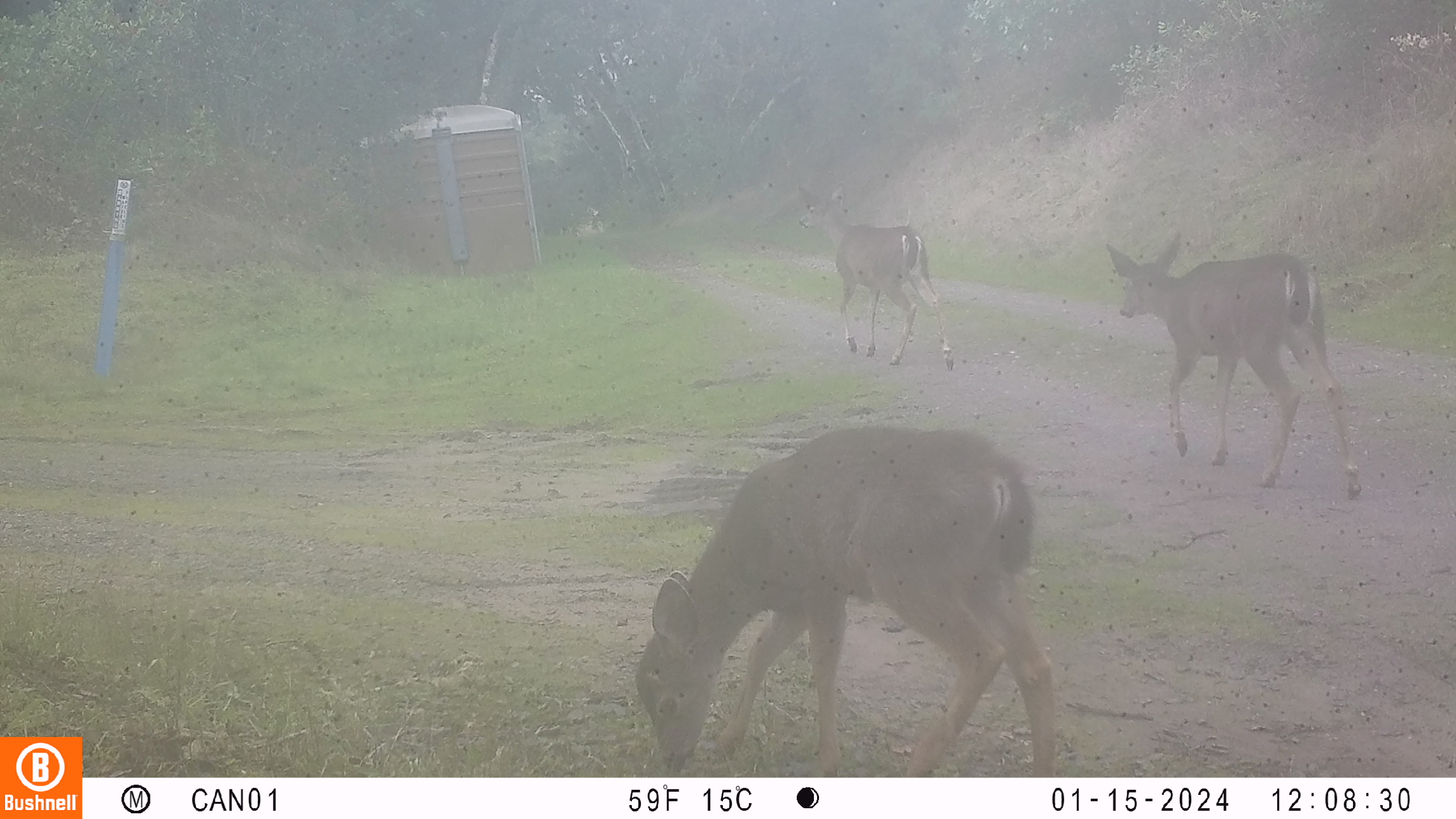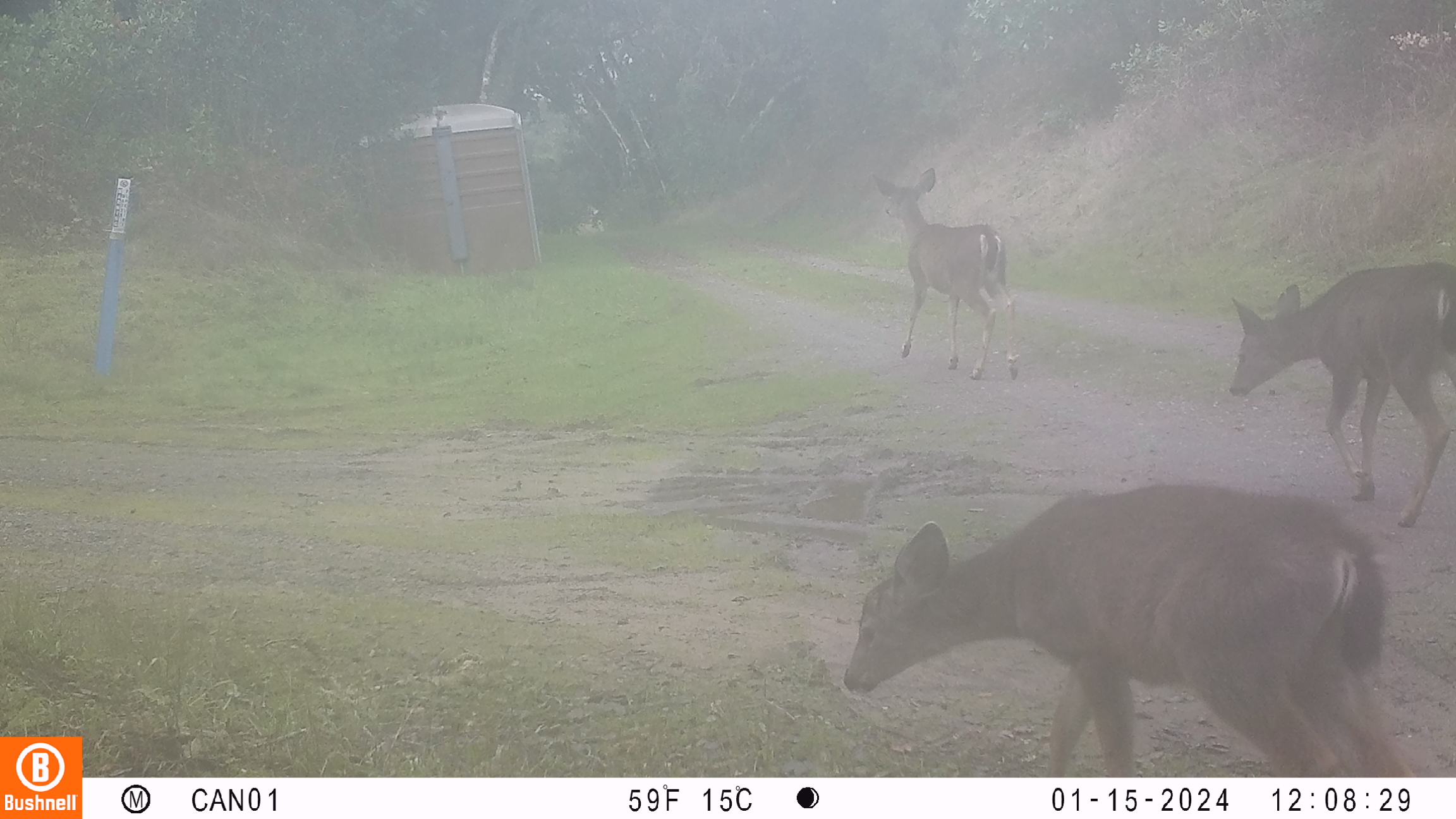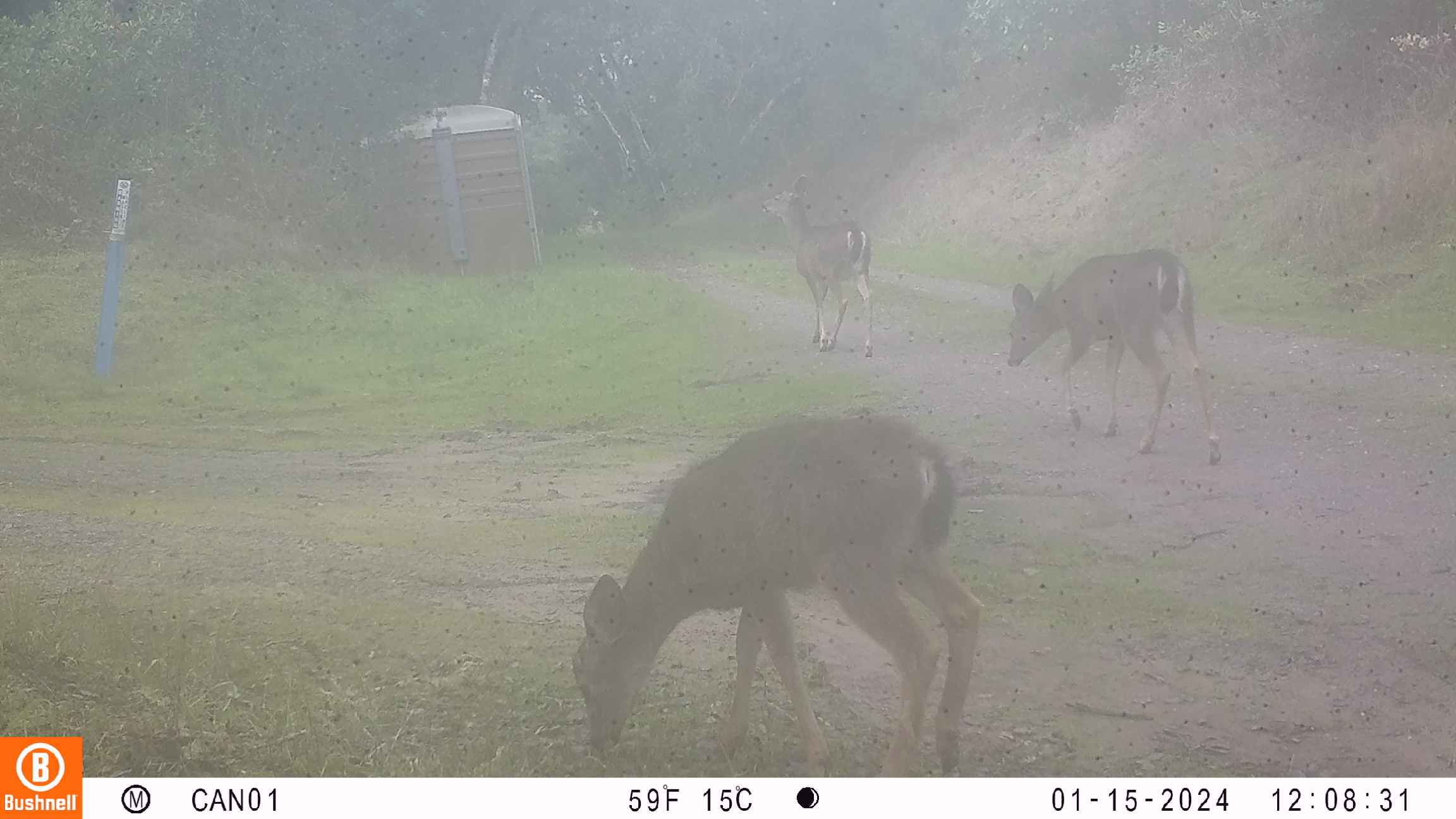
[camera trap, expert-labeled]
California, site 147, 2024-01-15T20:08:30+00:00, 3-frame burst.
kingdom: Animalia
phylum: Chordata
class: Mammalia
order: Artiodactyla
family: Cervidae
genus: Odocoileus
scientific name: Odocoileus hemionus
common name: mule deer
Mule deer (Odocoileus hemionus).